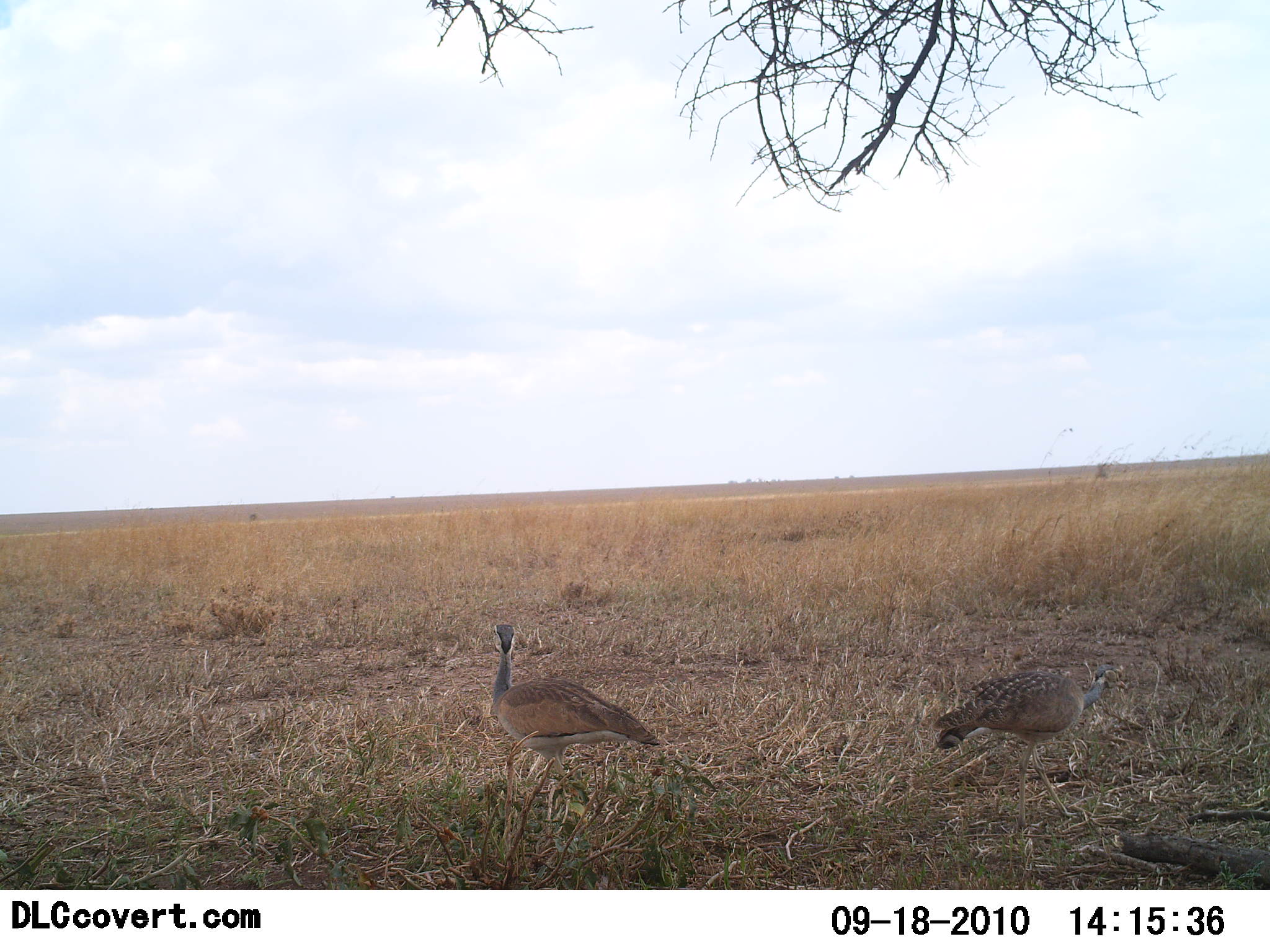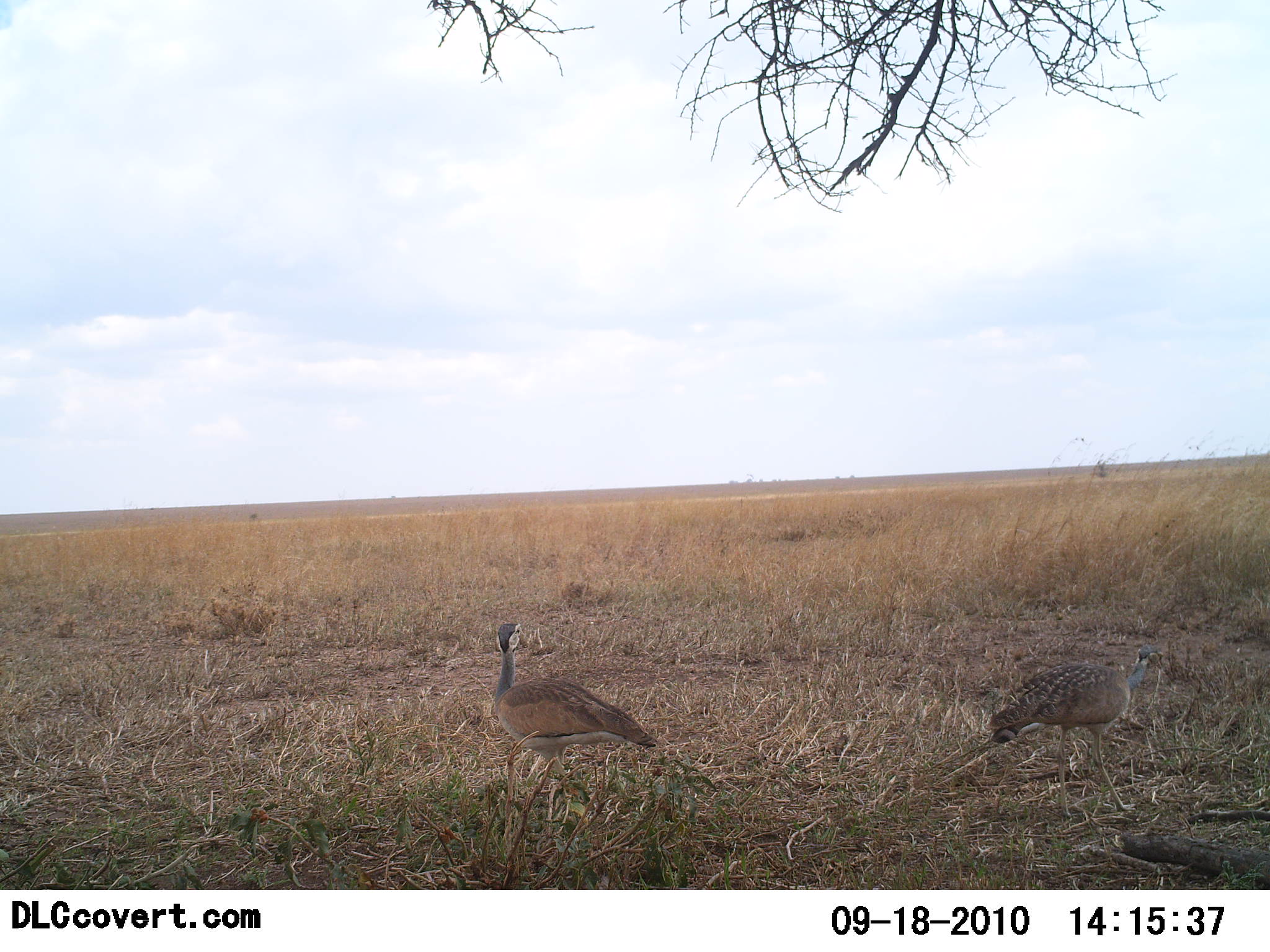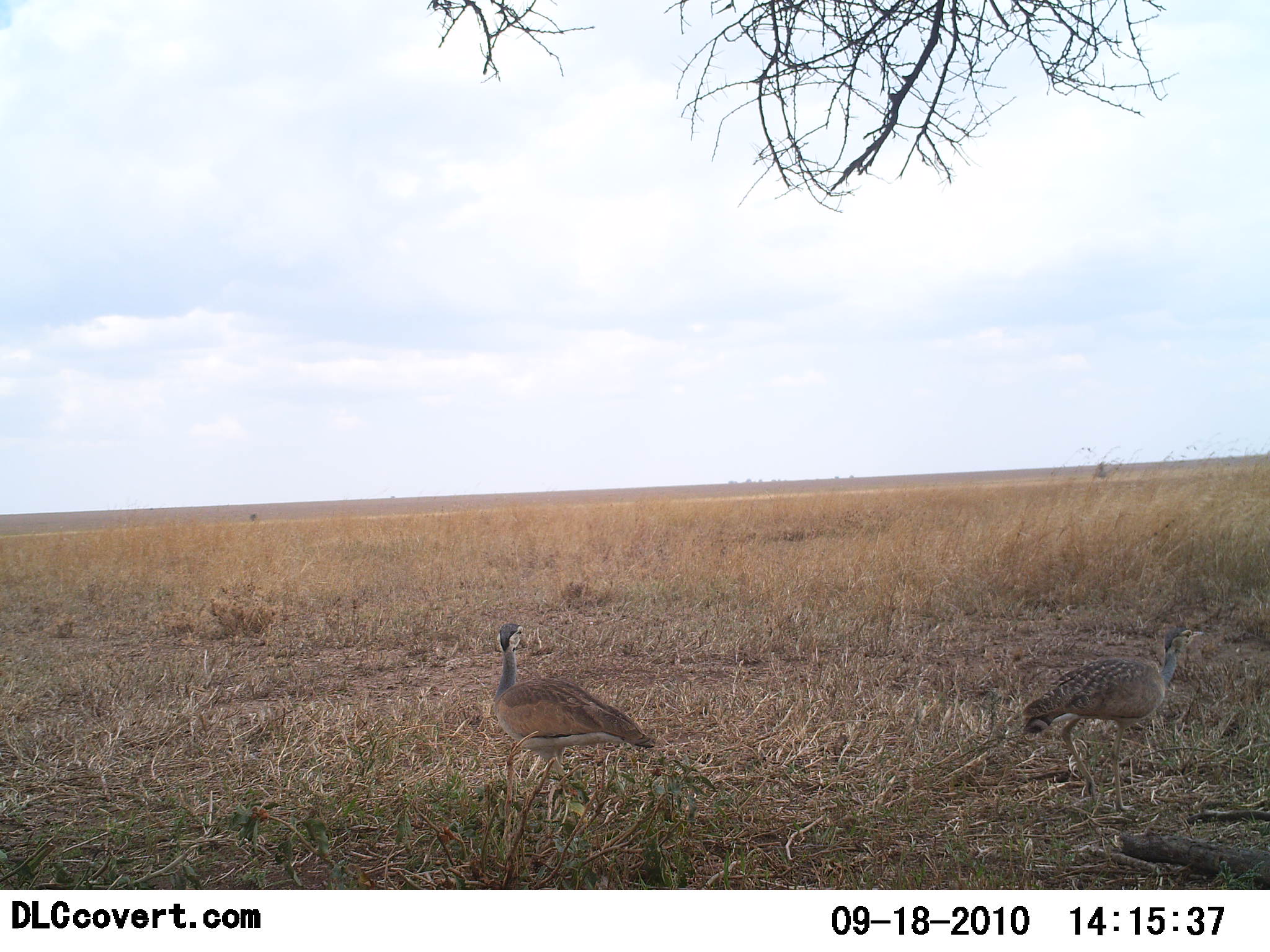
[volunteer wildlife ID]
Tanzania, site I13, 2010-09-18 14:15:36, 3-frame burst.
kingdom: Animalia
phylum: Chordata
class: Aves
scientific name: Aves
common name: bird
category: otherbird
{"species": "otherbird (bird) (Aves)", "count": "2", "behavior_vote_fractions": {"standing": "71%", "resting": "0%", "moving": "71%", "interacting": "0%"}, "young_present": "0%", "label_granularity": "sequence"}